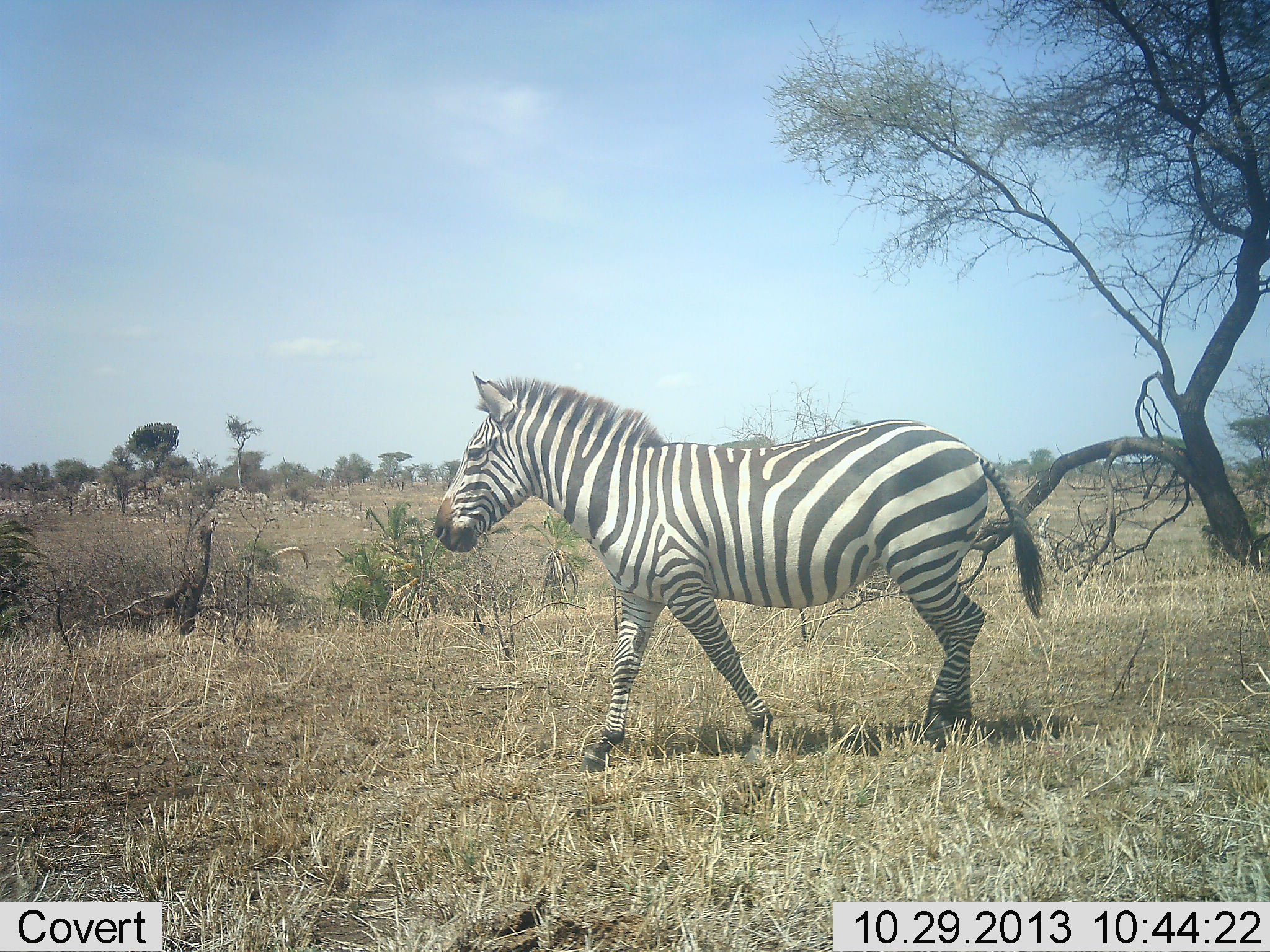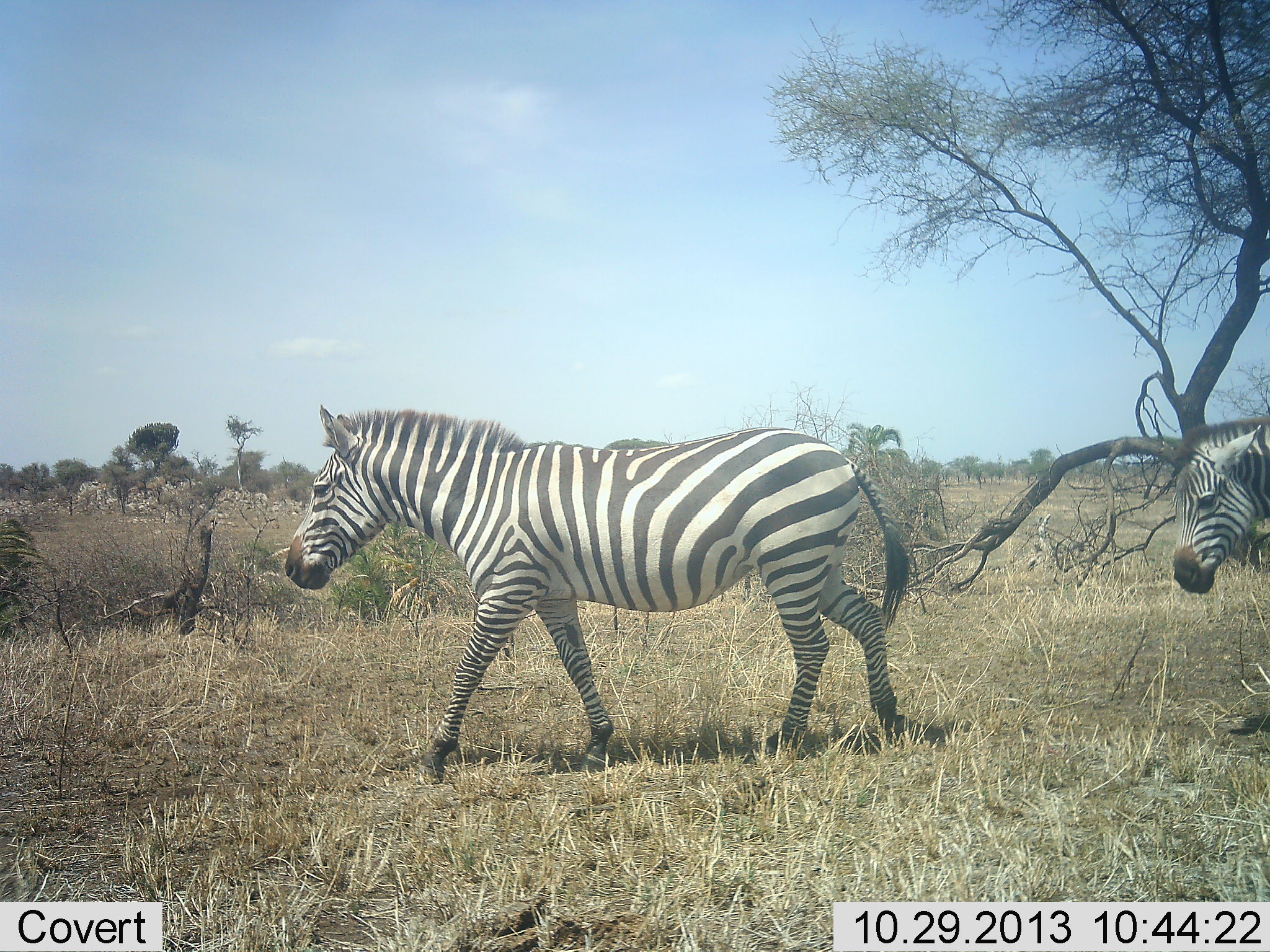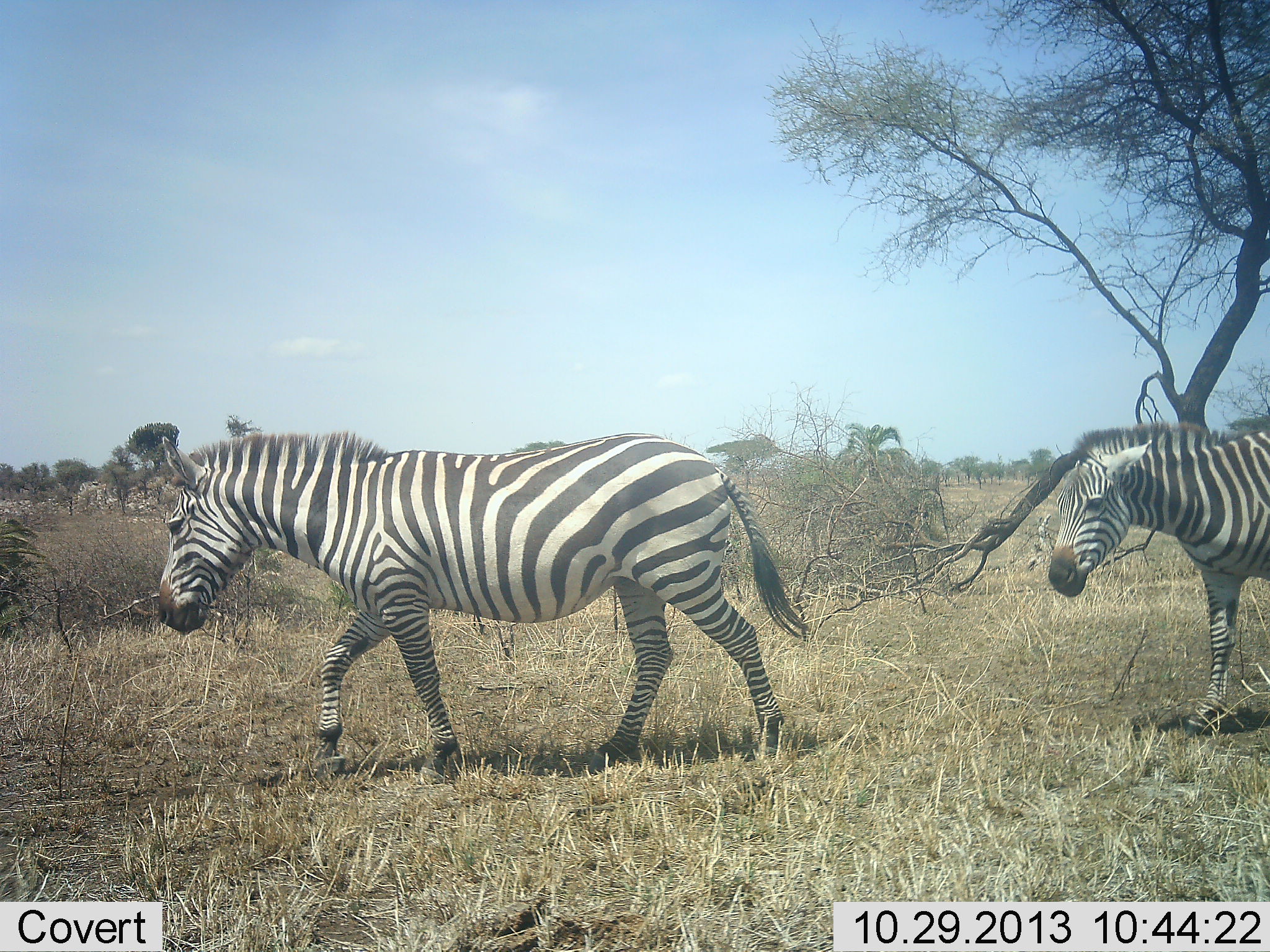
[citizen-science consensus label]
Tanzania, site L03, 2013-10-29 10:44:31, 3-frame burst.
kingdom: Animalia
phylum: Chordata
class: Mammalia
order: Perissodactyla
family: Equidae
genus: Equus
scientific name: Equus quagga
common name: plains zebra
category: zebra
Zebra (plains zebra) (Equus quagga), count 2. Behavior (volunteer vote fractions): standing 8%, resting 0%, moving 100%, interacting 0%. Young present (vote fraction): 4%. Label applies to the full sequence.